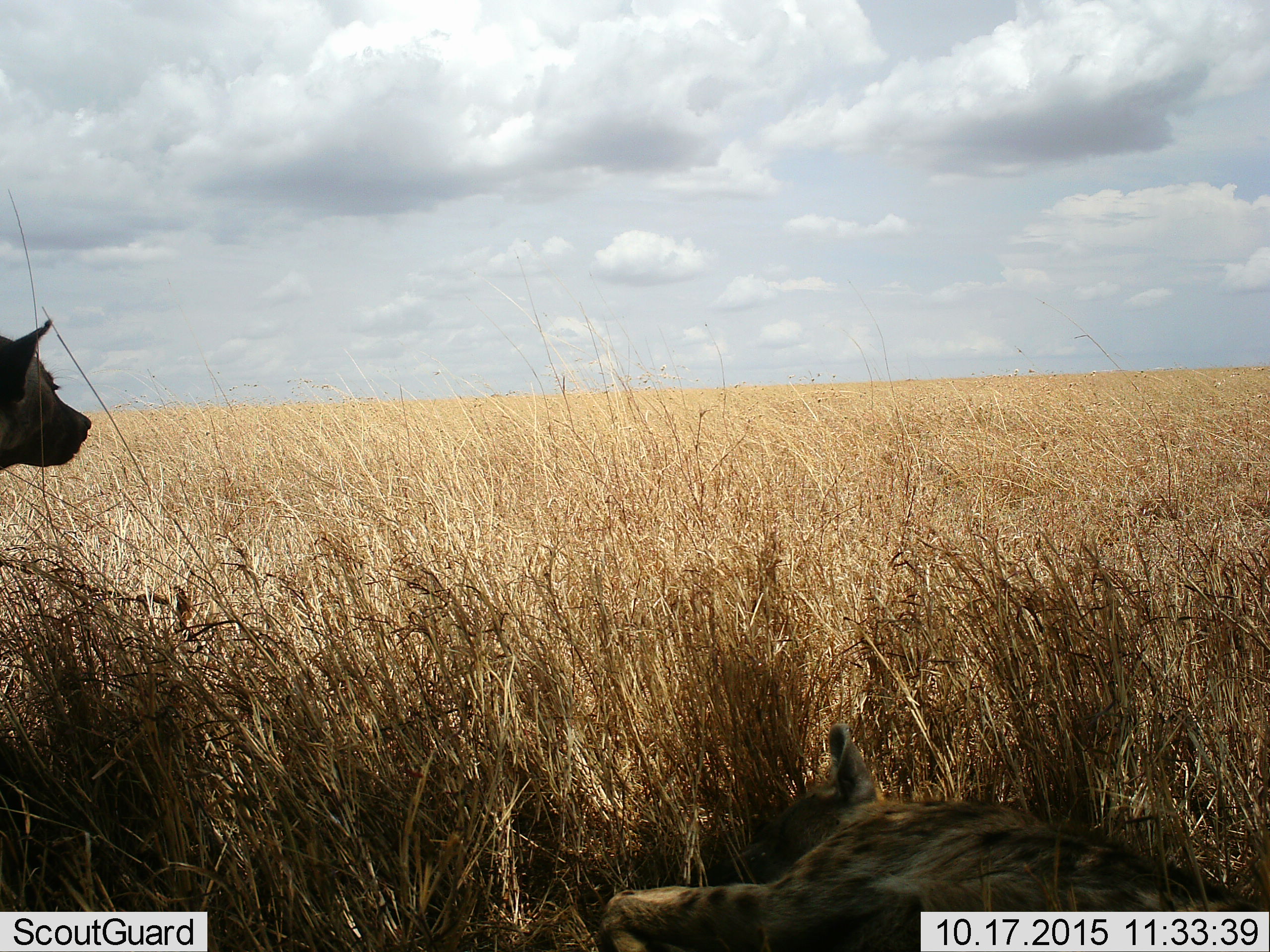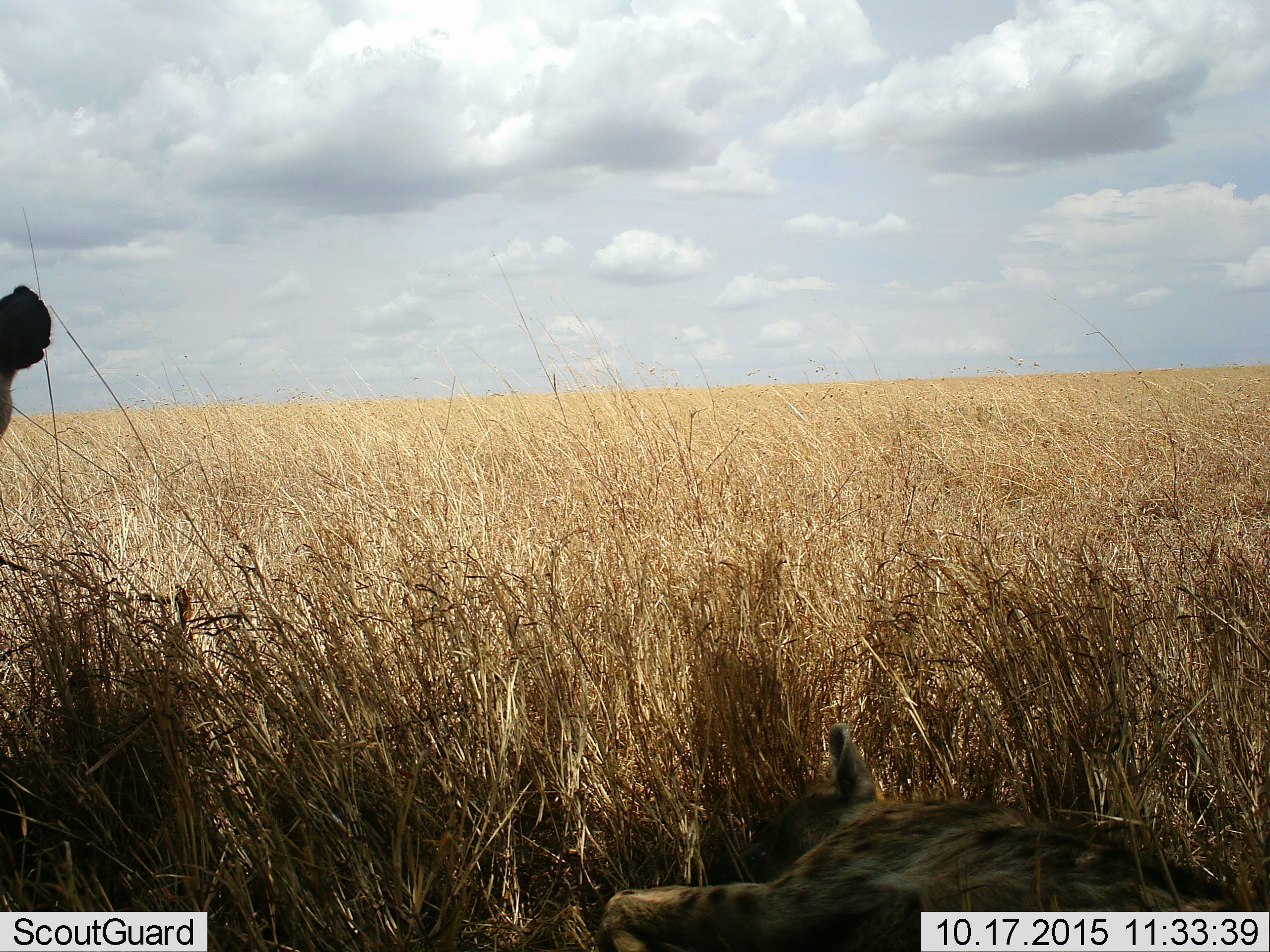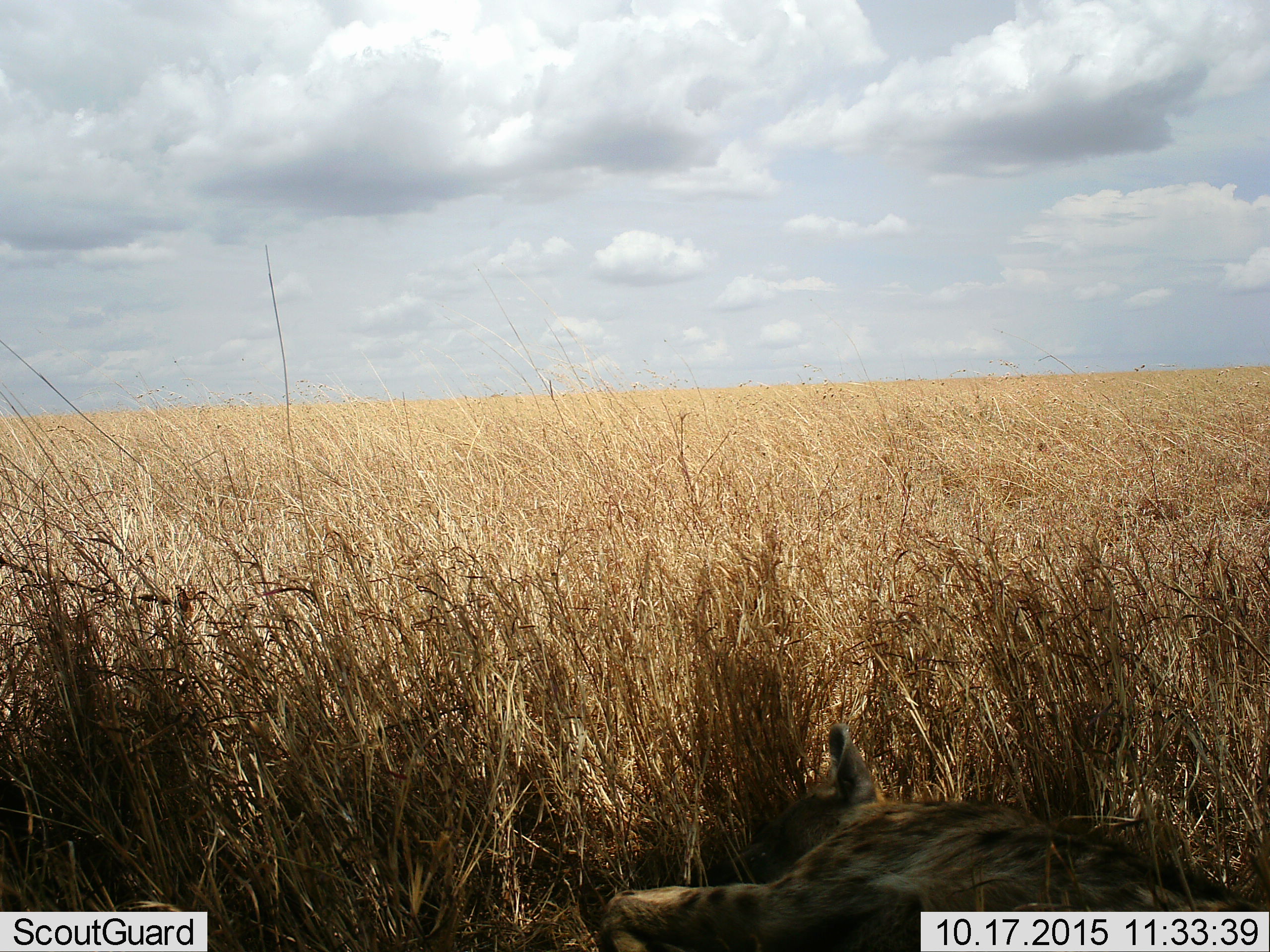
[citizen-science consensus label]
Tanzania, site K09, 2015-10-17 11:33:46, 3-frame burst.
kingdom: Animalia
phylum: Chordata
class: Mammalia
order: Carnivora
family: Hyaenidae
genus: Crocuta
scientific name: Crocuta crocuta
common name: spotted hyena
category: hyenaspotted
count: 2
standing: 80%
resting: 90%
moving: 10%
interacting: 0%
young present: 0%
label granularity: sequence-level